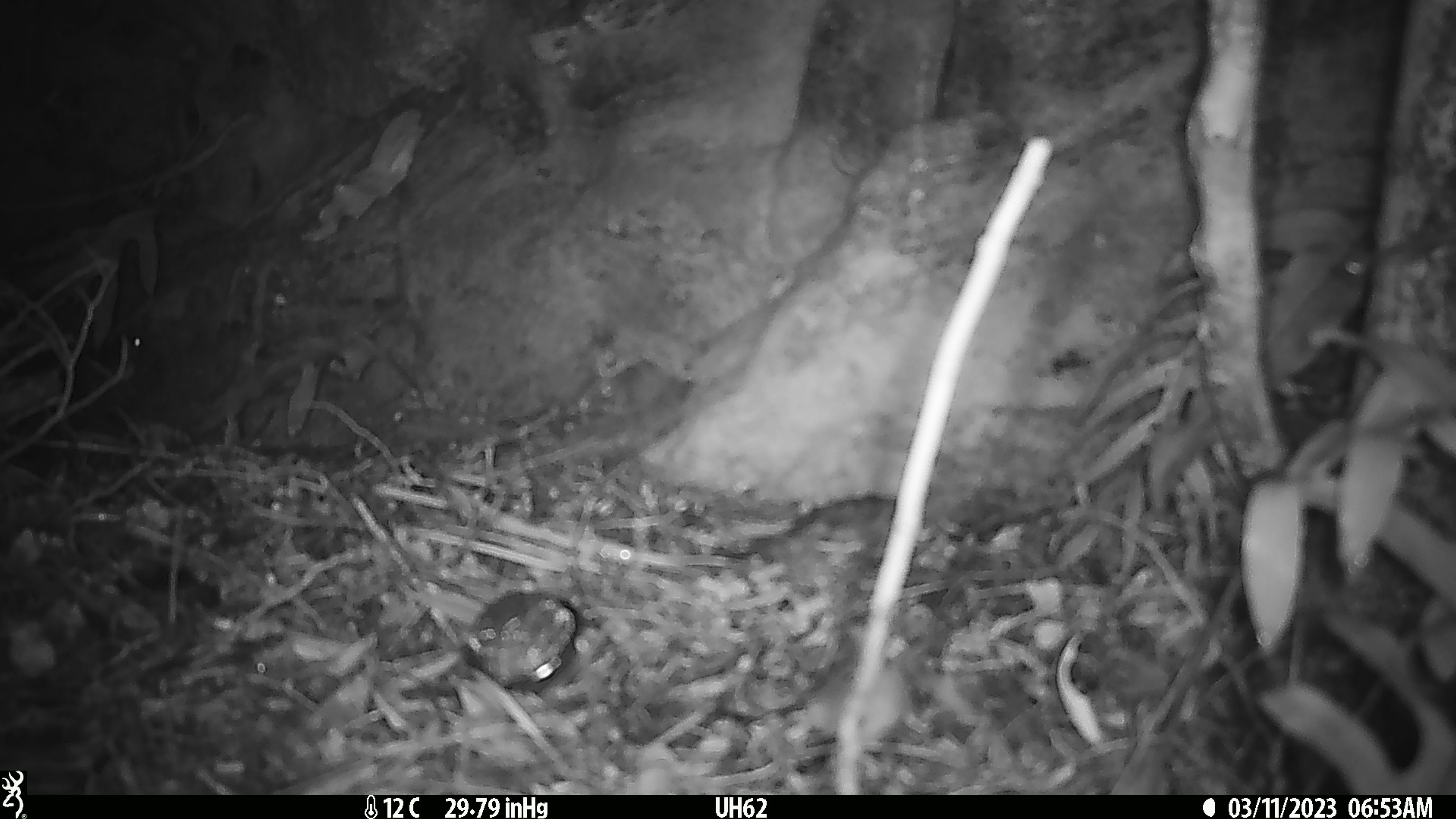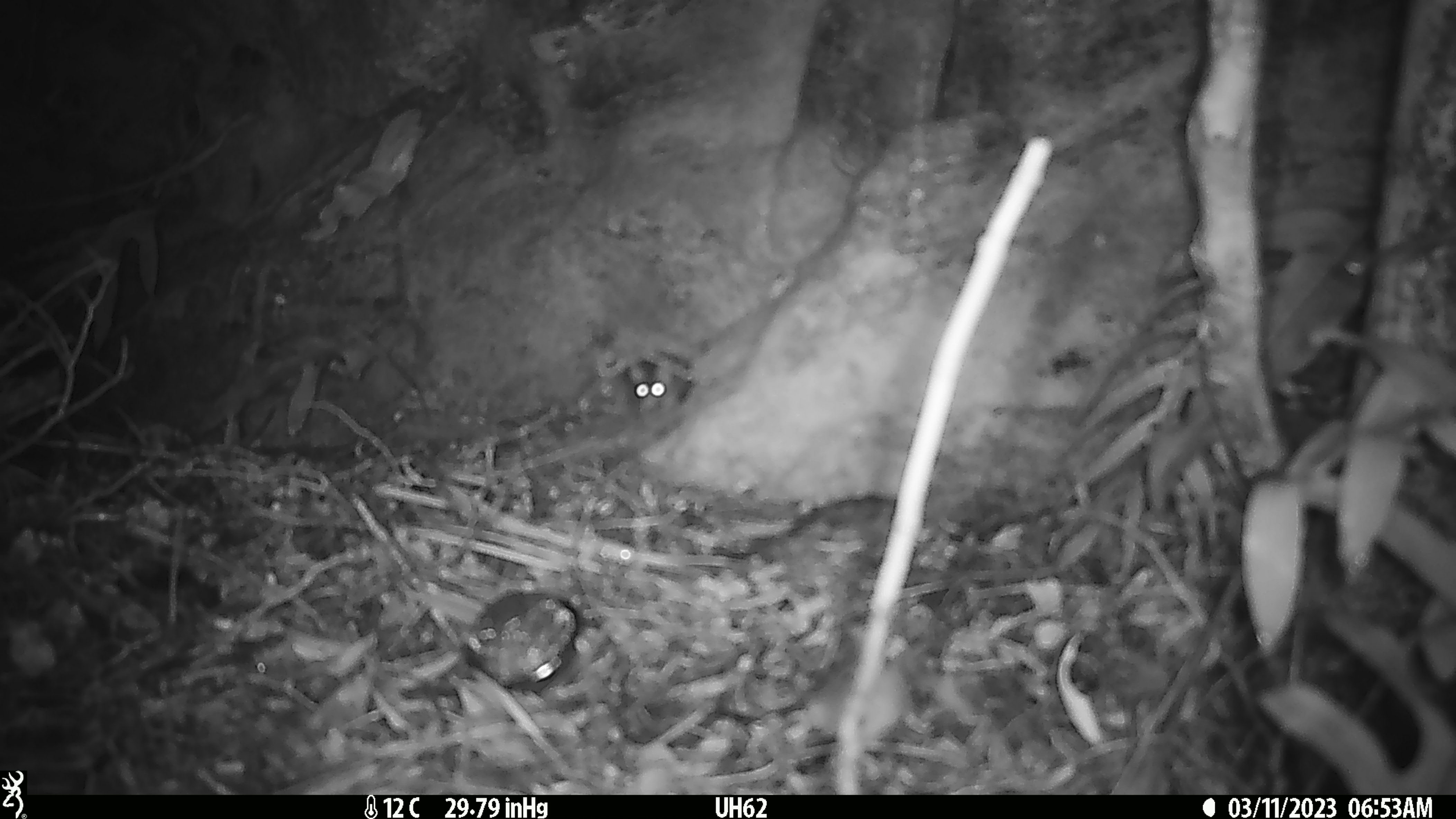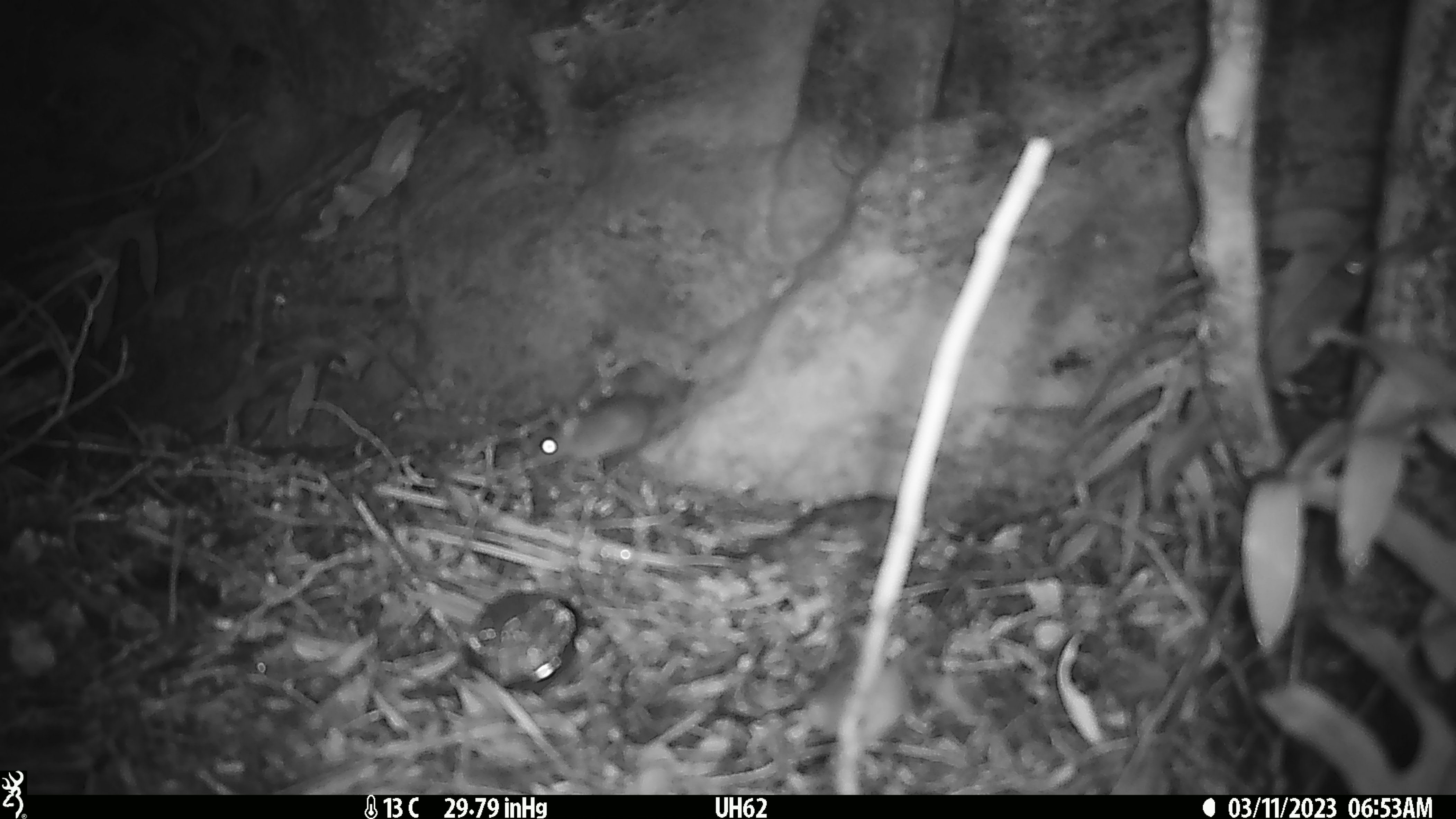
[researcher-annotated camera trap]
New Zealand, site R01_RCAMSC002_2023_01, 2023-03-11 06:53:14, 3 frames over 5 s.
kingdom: Animalia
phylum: Chordata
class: Mammalia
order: Rodentia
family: Muridae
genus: Mus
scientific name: Mus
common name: mouse